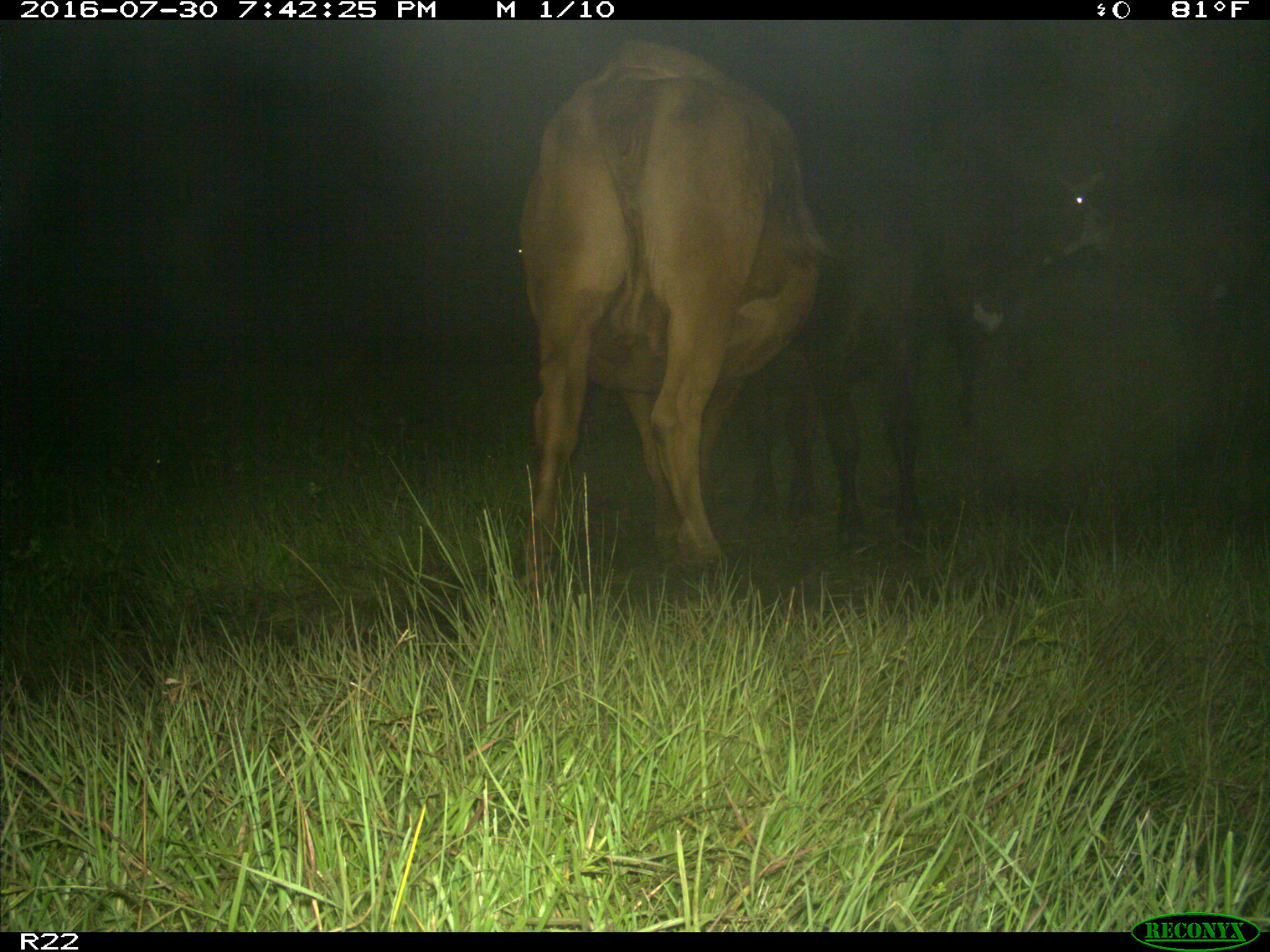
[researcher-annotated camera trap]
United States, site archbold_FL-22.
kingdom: Animalia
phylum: Chordata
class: Mammalia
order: Artiodactyla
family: Bovidae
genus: Bos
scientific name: Bos taurus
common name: domestic cow